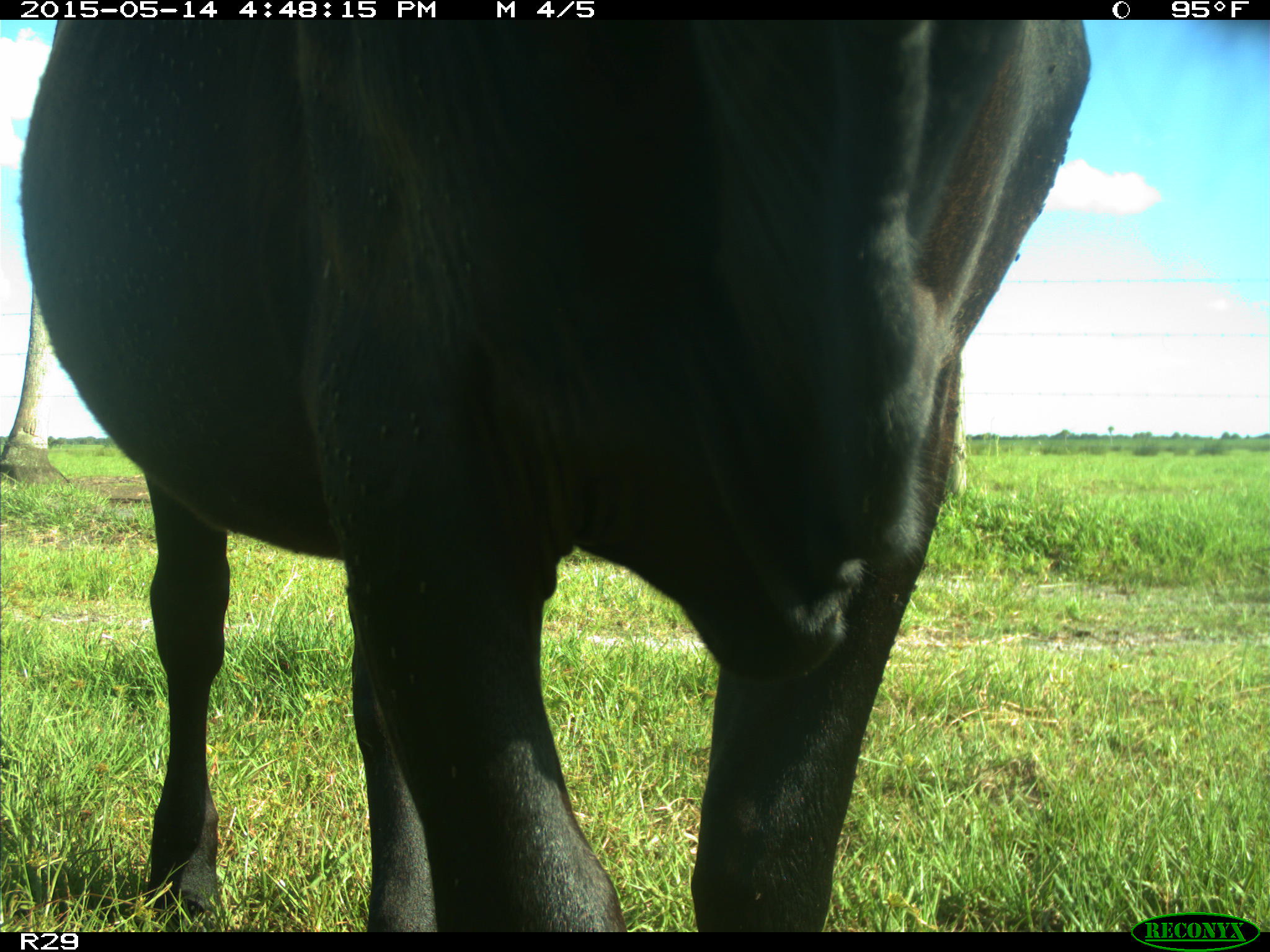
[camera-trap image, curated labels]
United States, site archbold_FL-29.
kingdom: Animalia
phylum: Chordata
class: Mammalia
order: Artiodactyla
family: Bovidae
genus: Bos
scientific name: Bos taurus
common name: domestic cow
Bos taurus (domestic cow).